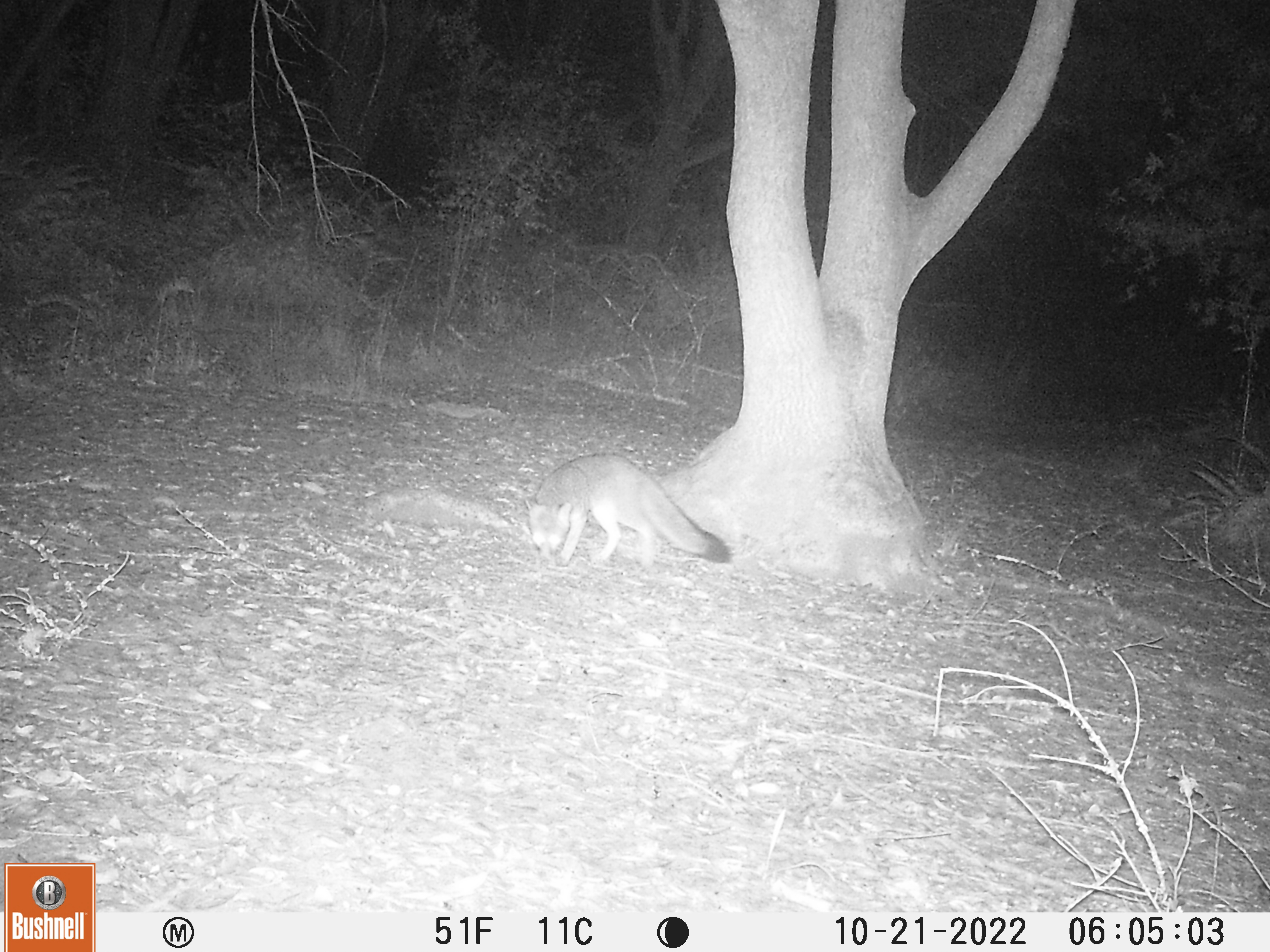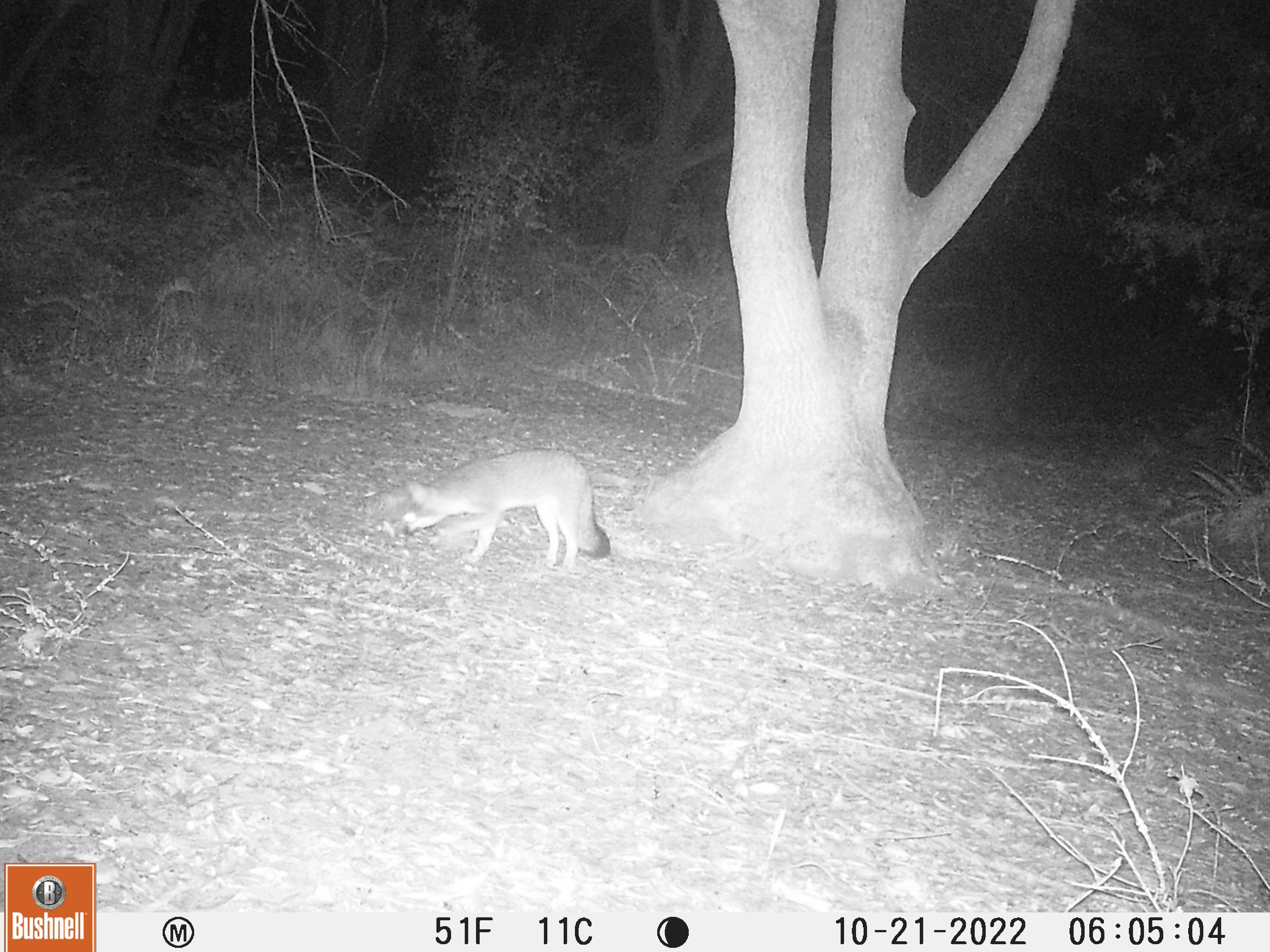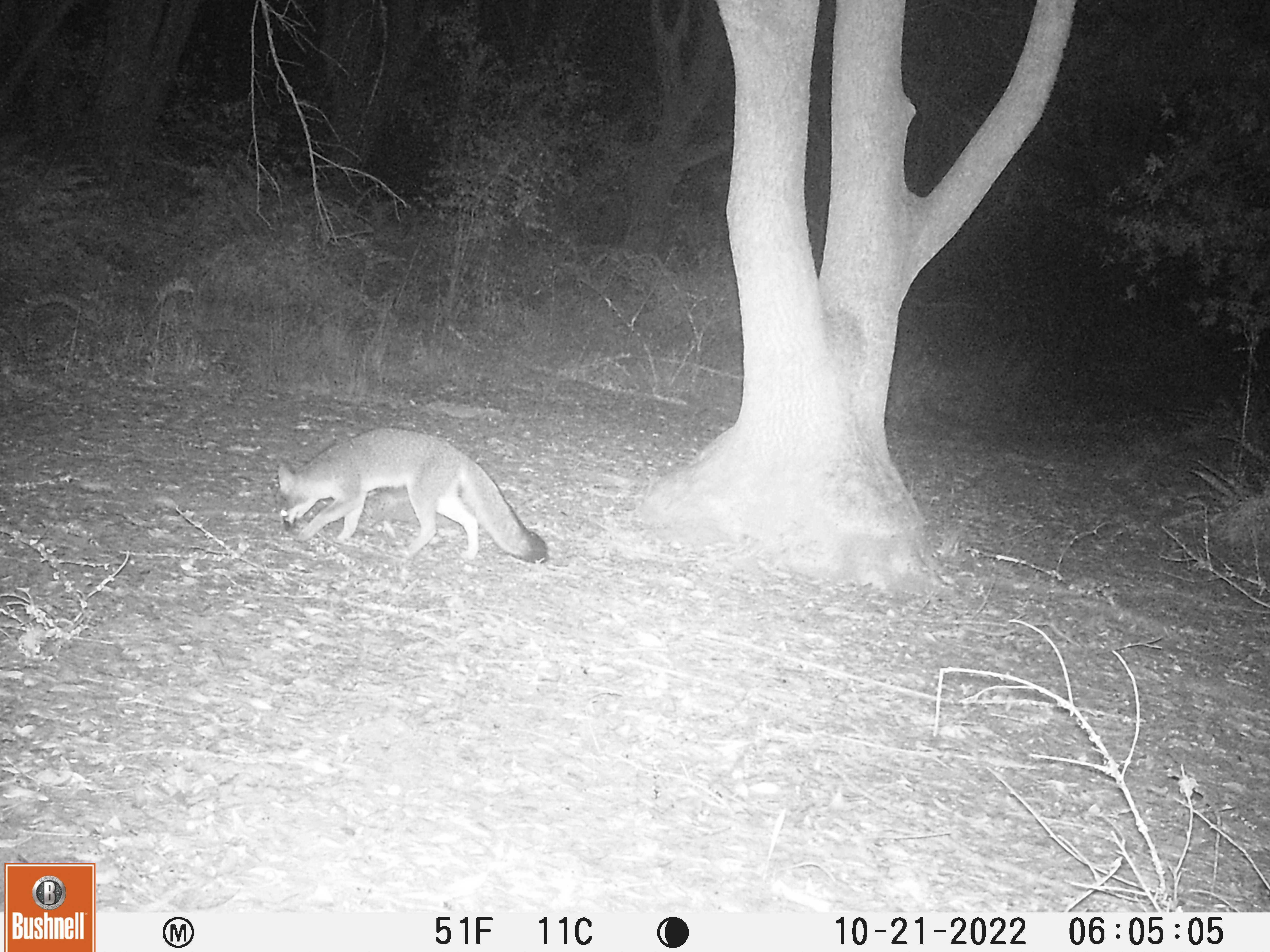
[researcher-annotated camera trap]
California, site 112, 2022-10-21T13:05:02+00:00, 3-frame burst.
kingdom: Animalia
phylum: Chordata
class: Mammalia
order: Carnivora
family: Canidae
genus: Urocyon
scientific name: Urocyon cinereoargenteus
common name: gray fox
Gray fox (Urocyon cinereoargenteus).